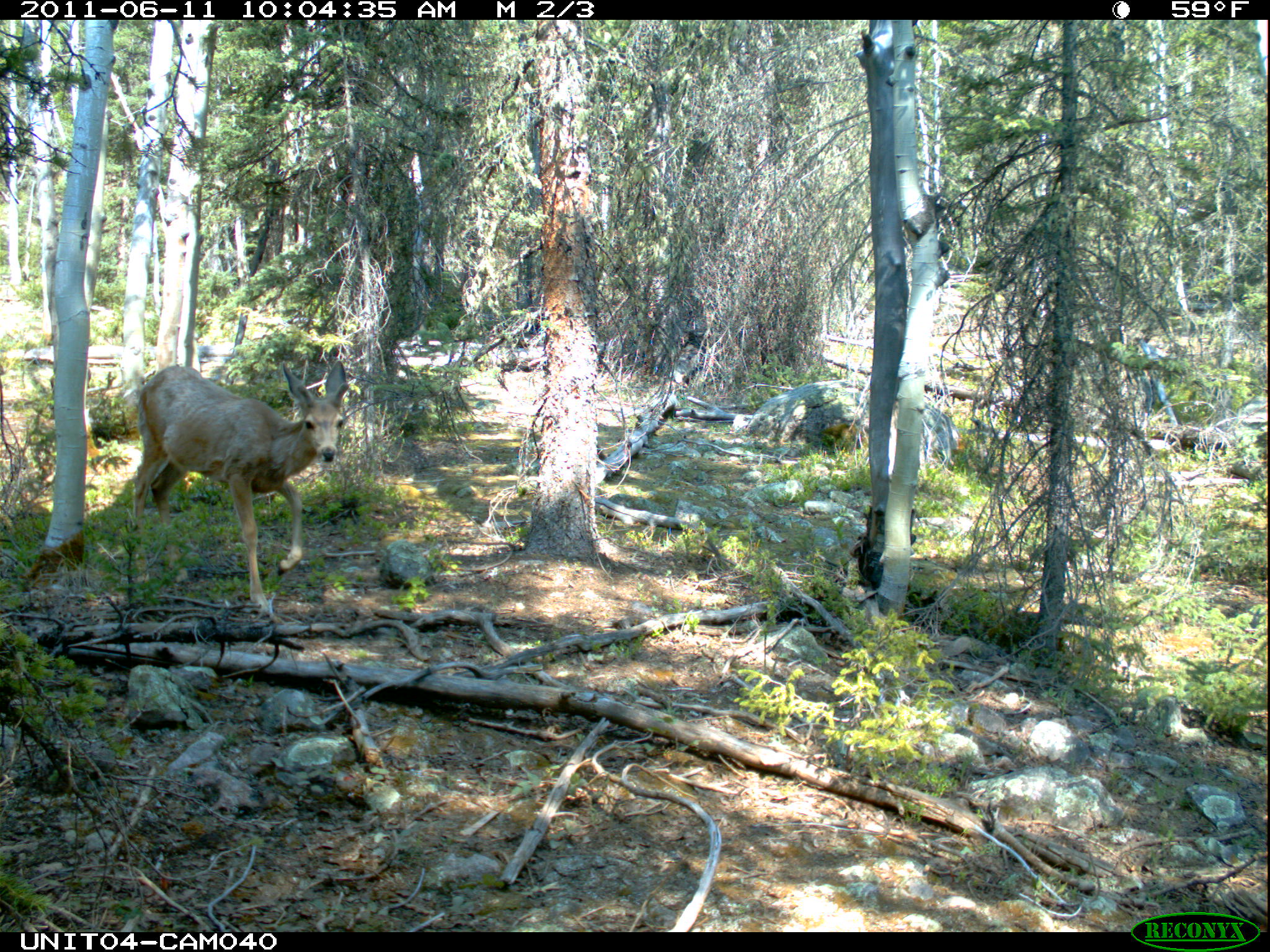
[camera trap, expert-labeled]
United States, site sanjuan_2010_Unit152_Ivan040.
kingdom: Animalia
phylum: Chordata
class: Mammalia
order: Artiodactyla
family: Cervidae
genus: Odocoileus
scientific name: Odocoileus hemionus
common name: mule deer